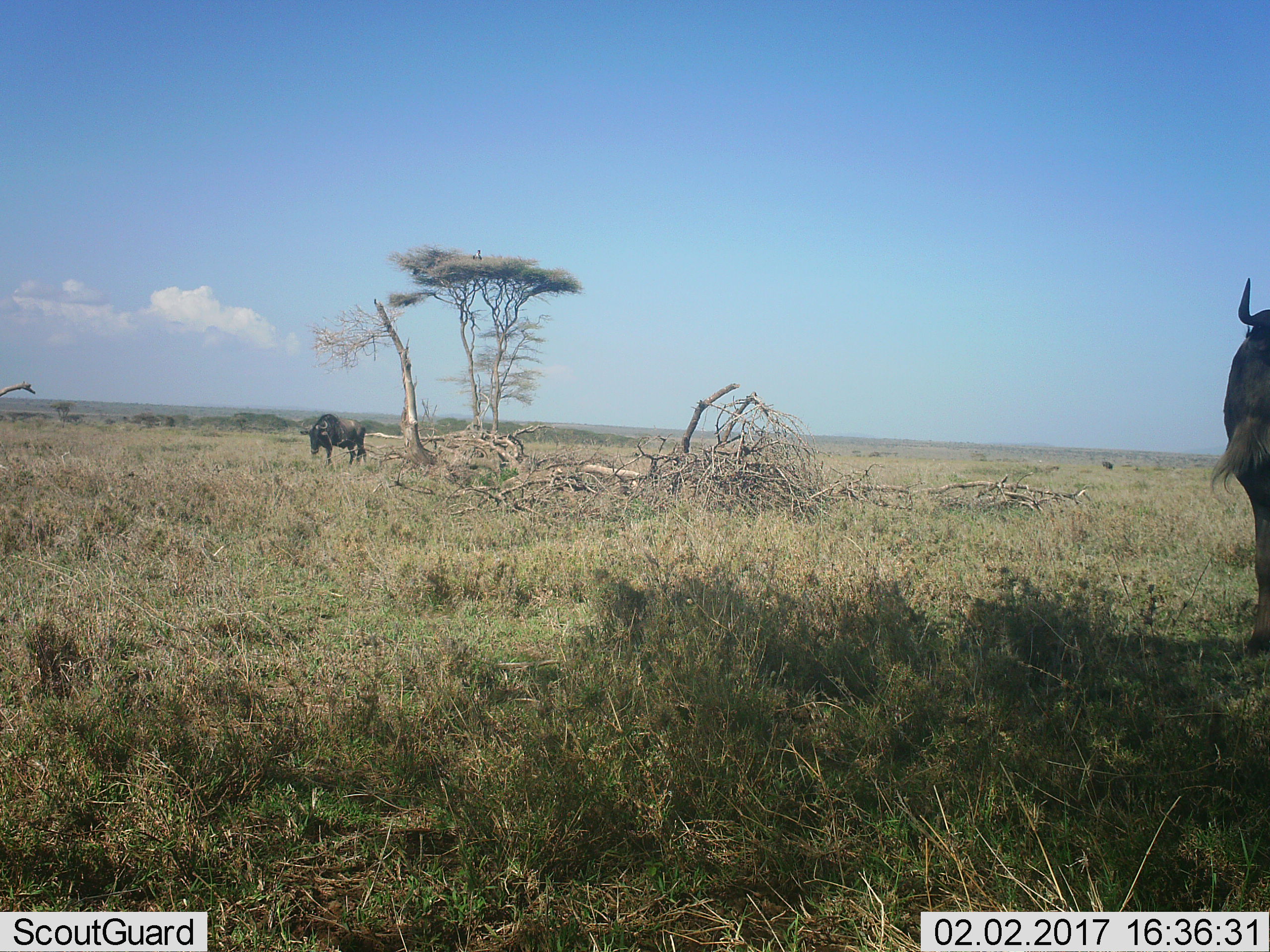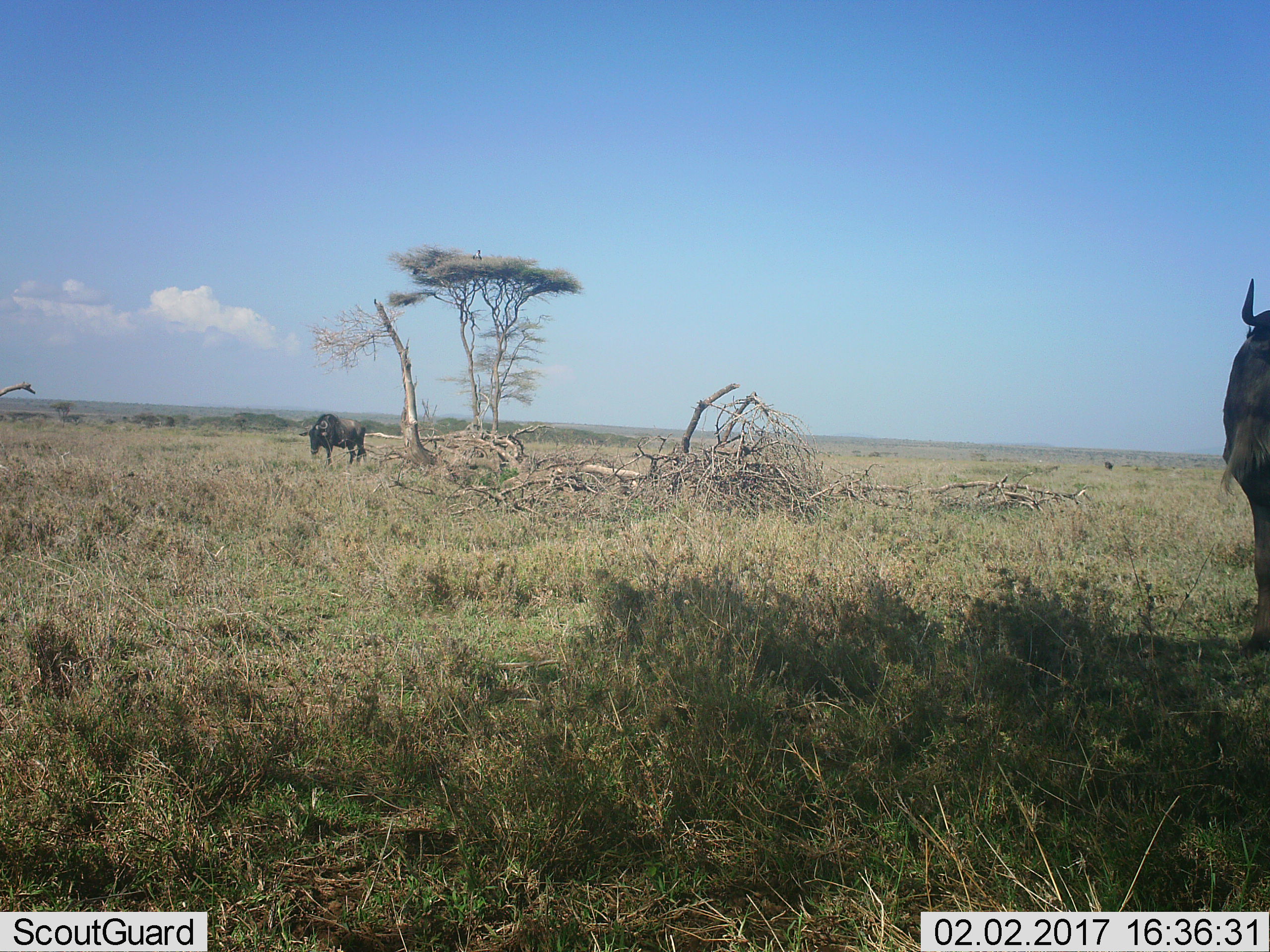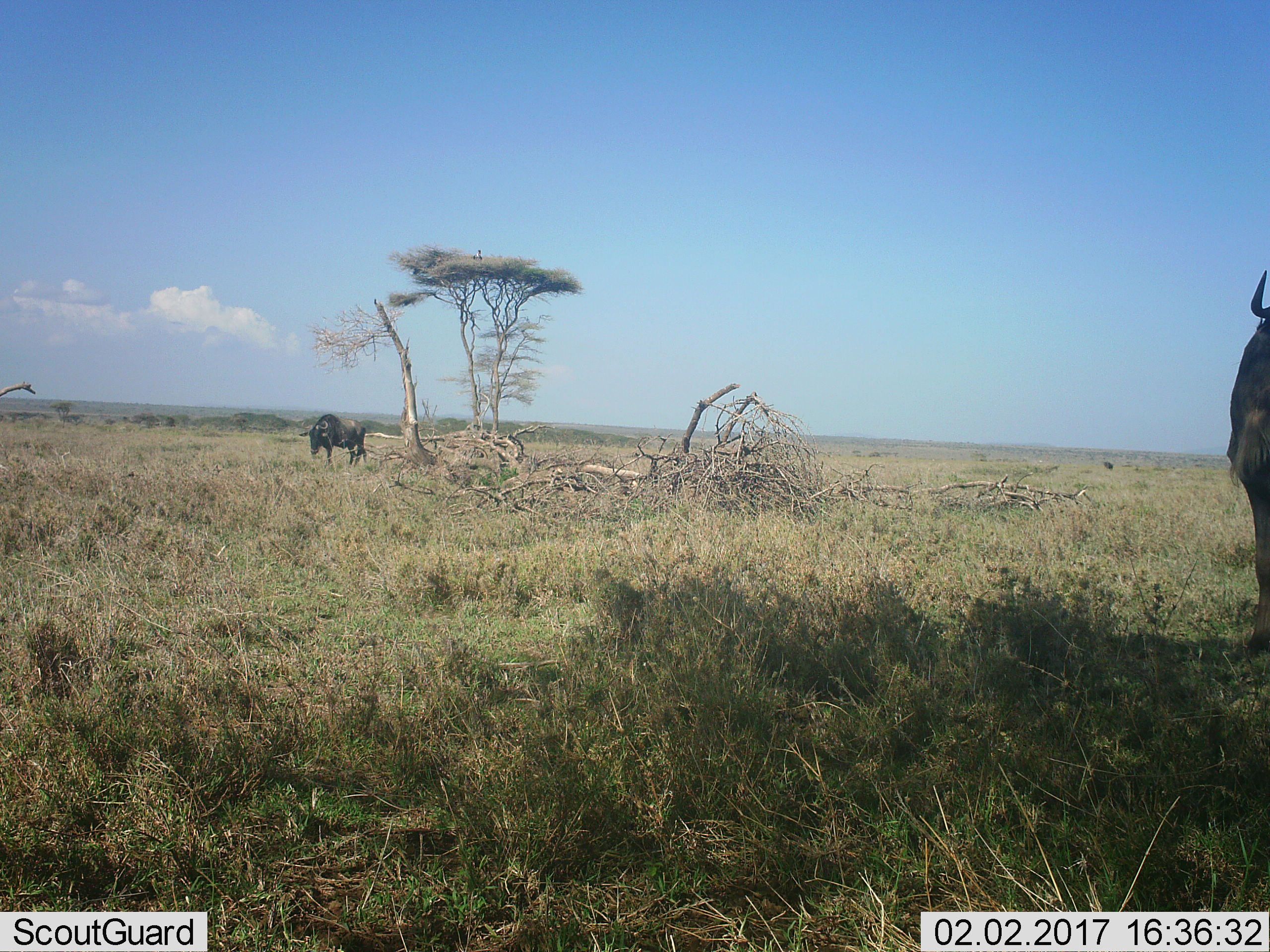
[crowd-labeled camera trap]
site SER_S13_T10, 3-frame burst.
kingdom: Animalia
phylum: Chordata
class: Mammalia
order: Artiodactyla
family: Bovidae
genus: Connochaetes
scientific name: Connochaetes taurinus taurinus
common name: blue wildebeest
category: wildebeestblue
Wildebeestblue (blue wildebeest) (Connochaetes taurinus taurinus), count 2. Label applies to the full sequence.